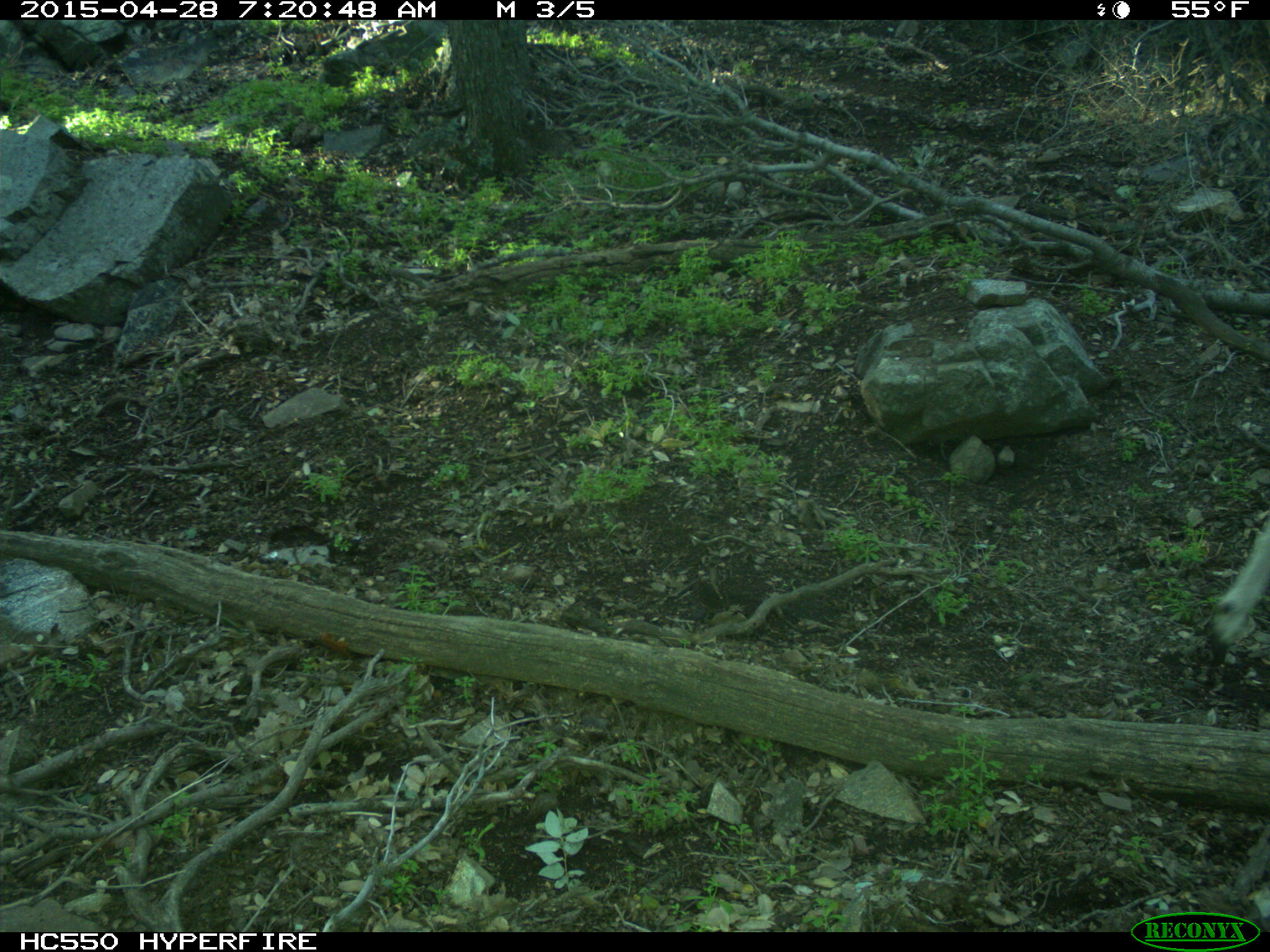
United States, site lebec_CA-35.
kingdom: Animalia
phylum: Chordata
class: Mammalia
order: Artiodactyla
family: Cervidae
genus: Odocoileus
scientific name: Odocoileus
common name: deer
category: unidentified deer